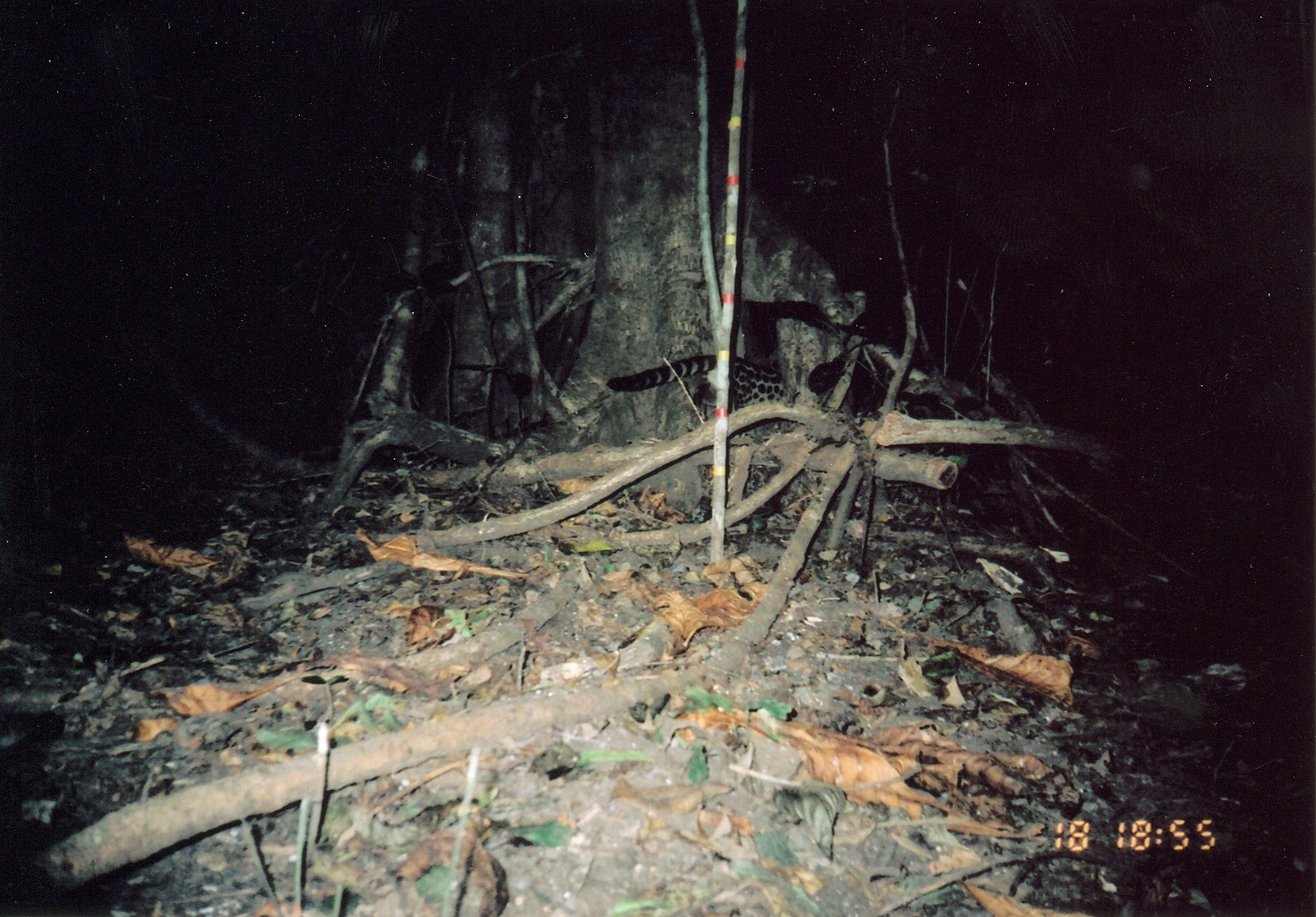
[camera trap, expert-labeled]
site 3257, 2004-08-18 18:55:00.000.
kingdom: Animalia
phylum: Chordata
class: Mammalia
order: Carnivora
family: Viverridae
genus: Genetta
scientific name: Genetta servalina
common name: servaline genet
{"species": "Genetta servalina (servaline genet)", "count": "1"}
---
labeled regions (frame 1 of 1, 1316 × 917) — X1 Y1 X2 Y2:
genetta servalina: 606 354 791 424